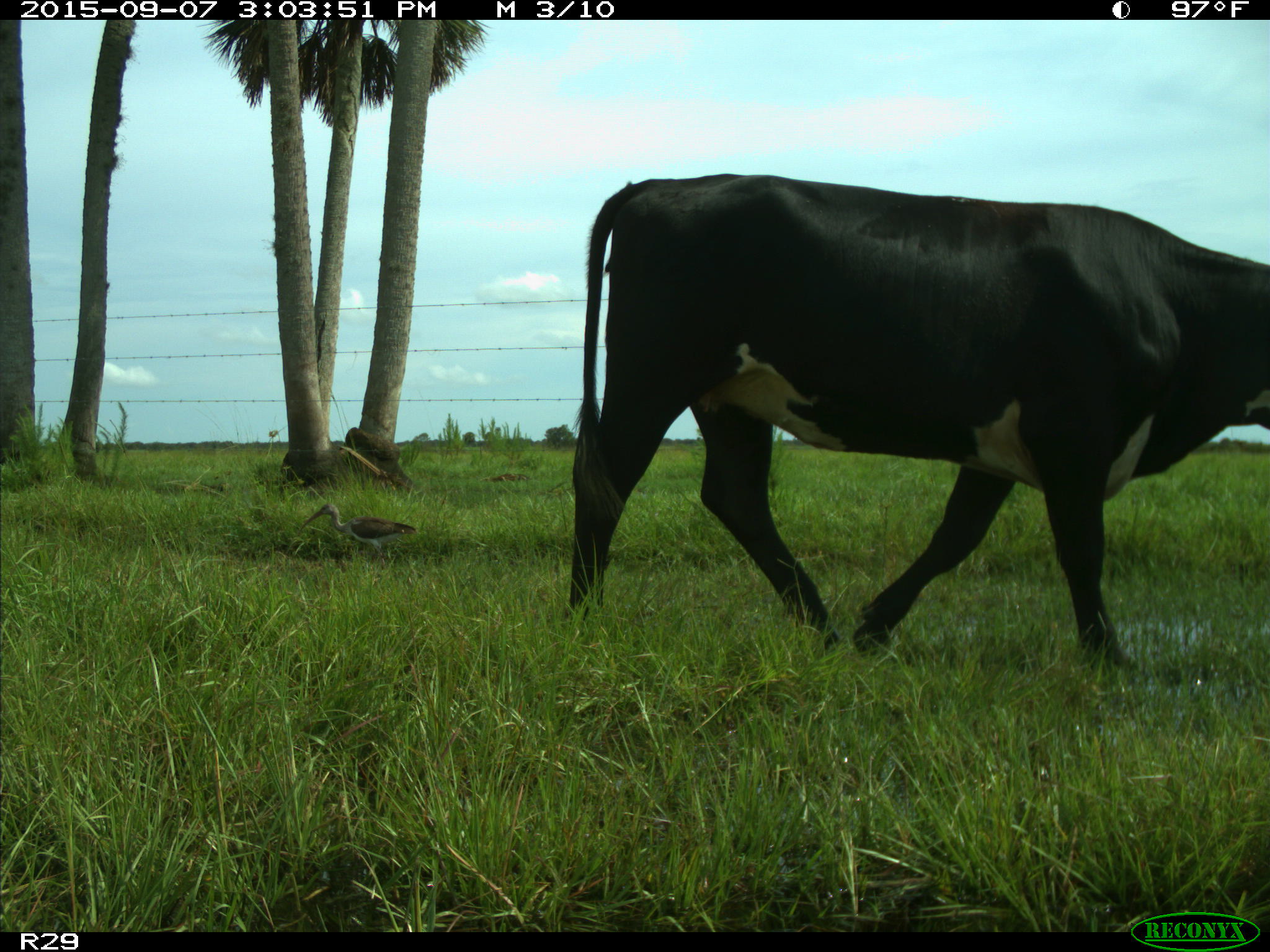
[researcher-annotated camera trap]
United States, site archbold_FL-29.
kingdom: Animalia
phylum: Chordata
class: Mammalia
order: Artiodactyla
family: Bovidae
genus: Bos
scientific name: Bos taurus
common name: domestic cow